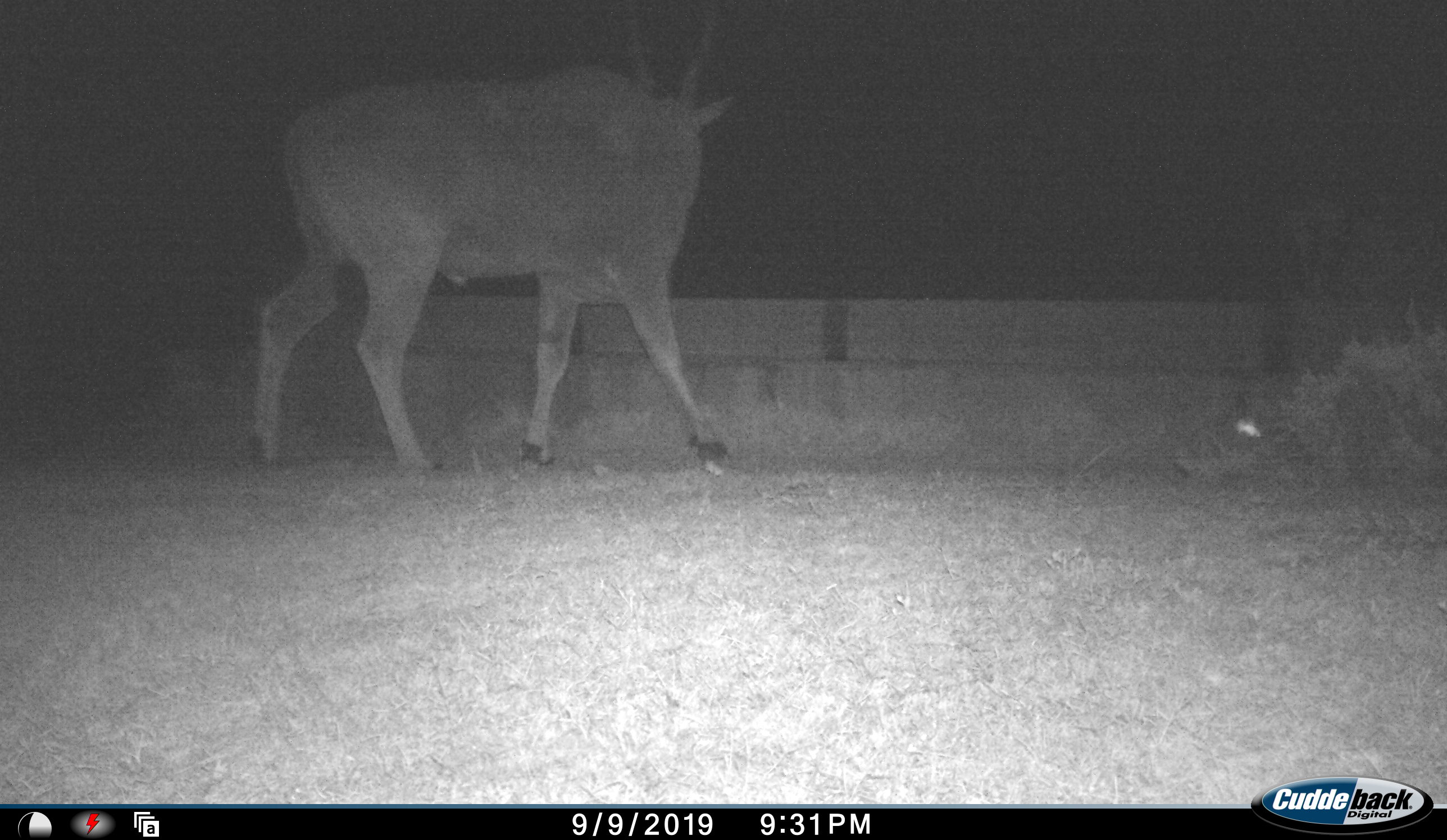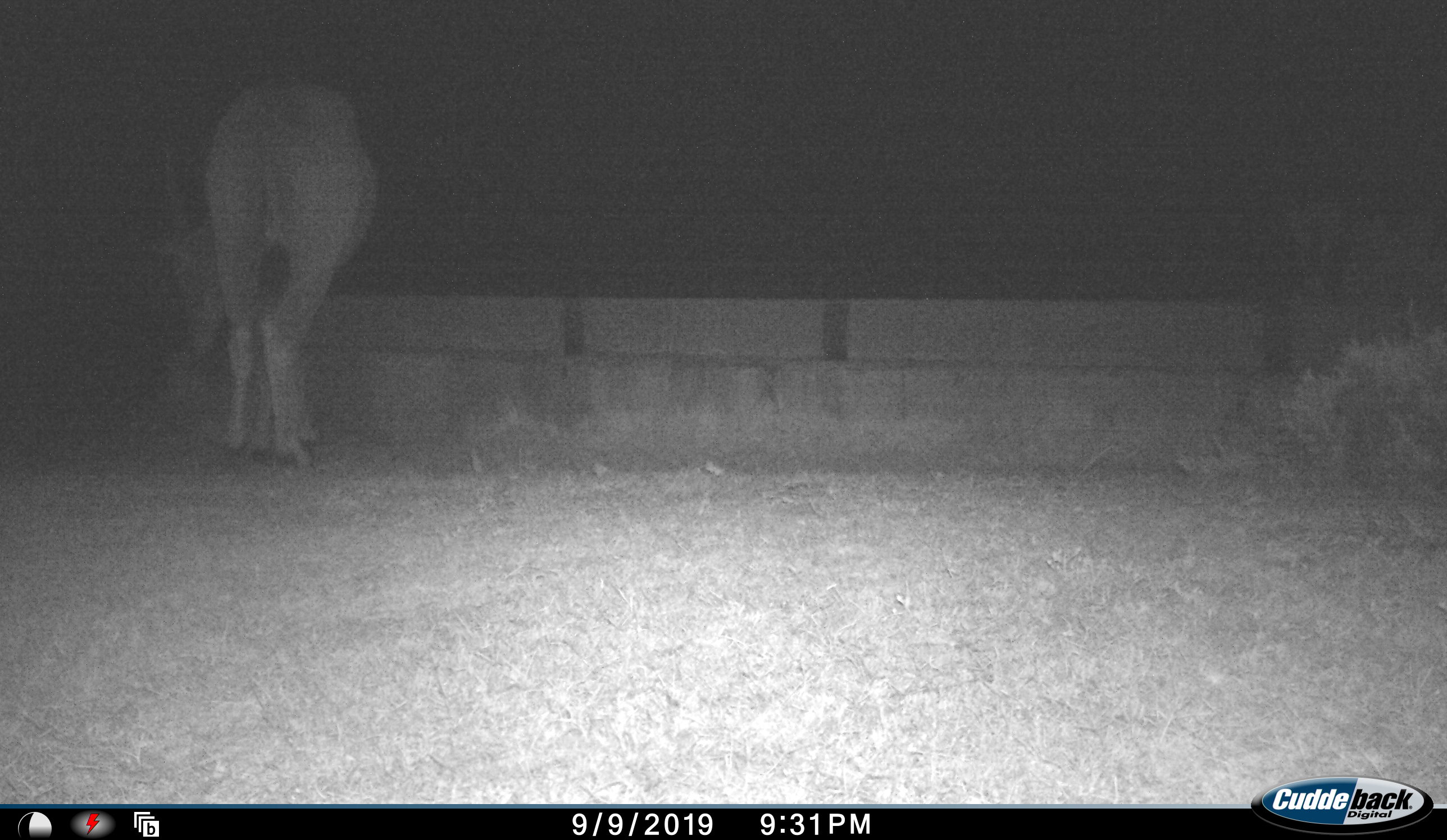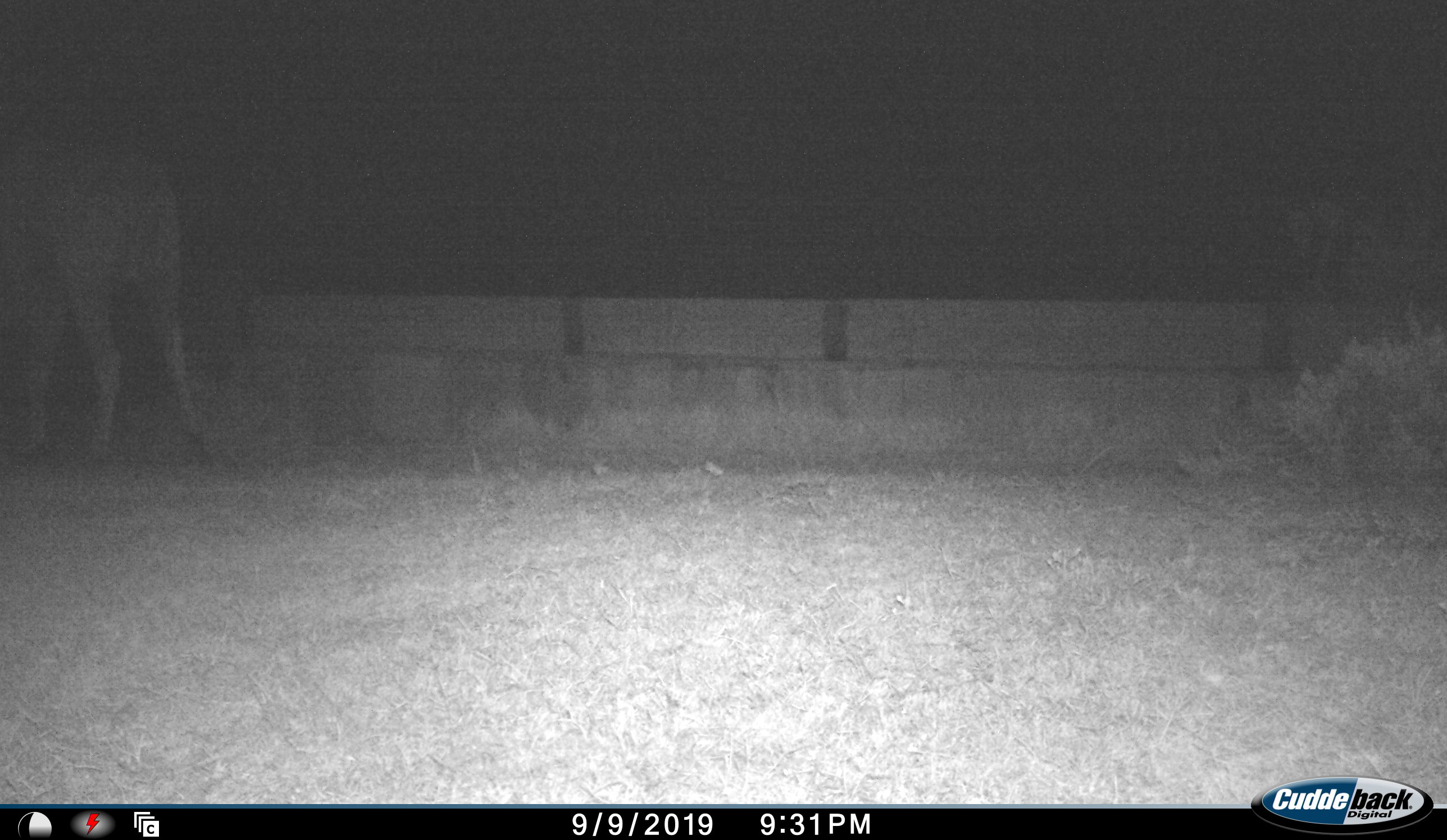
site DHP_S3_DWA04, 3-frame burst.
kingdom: Animalia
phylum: Chordata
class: Mammalia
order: Artiodactyla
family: Bovidae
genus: Tragelaphus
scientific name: Tragelaphus oryx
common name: eland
Eland (Tragelaphus oryx), count 1. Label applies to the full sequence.